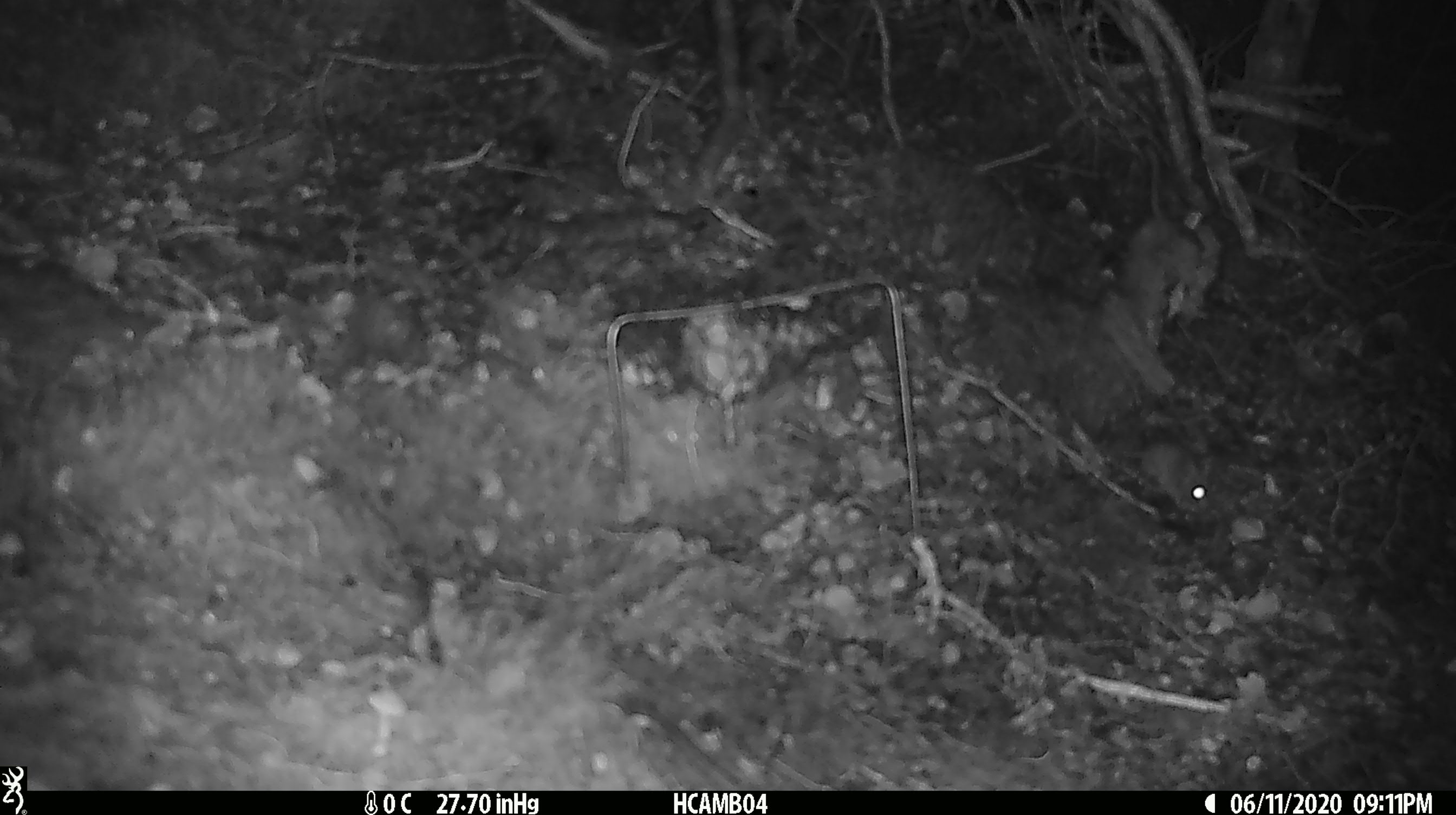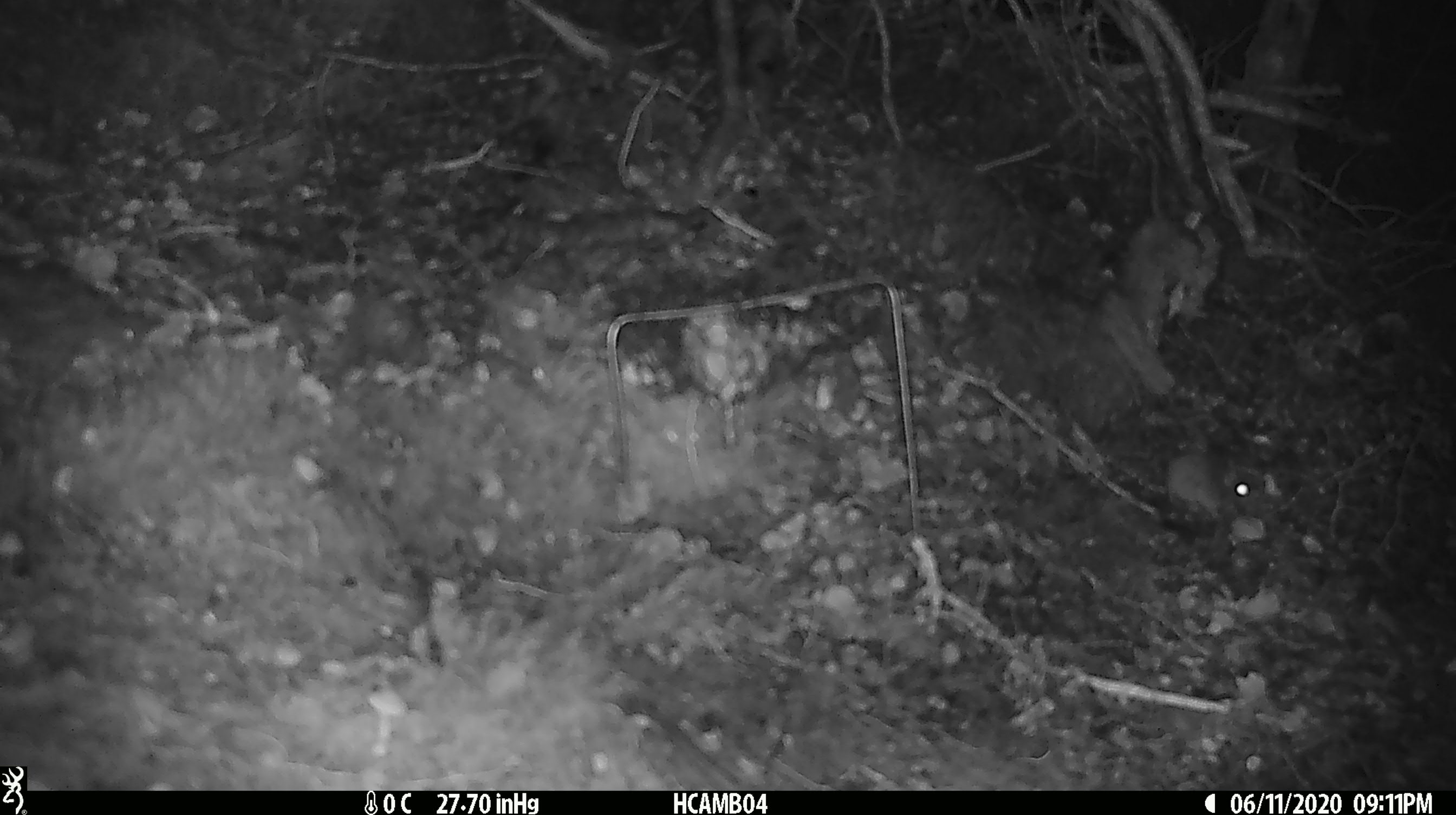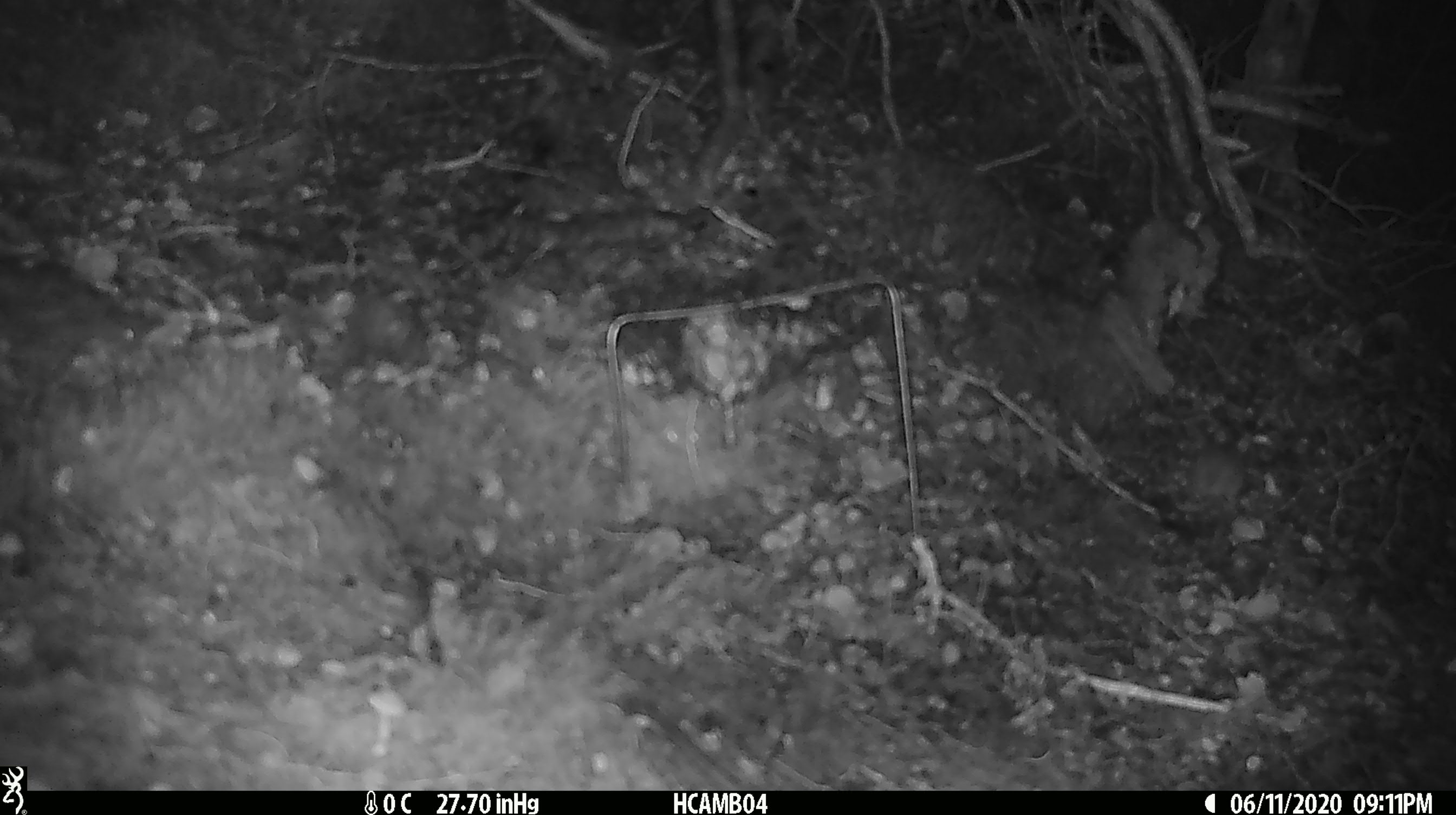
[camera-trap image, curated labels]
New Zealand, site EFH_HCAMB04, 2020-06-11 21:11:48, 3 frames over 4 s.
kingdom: Animalia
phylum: Chordata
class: Mammalia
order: Rodentia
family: Muridae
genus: Mus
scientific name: Mus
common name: mouse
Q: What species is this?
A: Mouse (Mus).